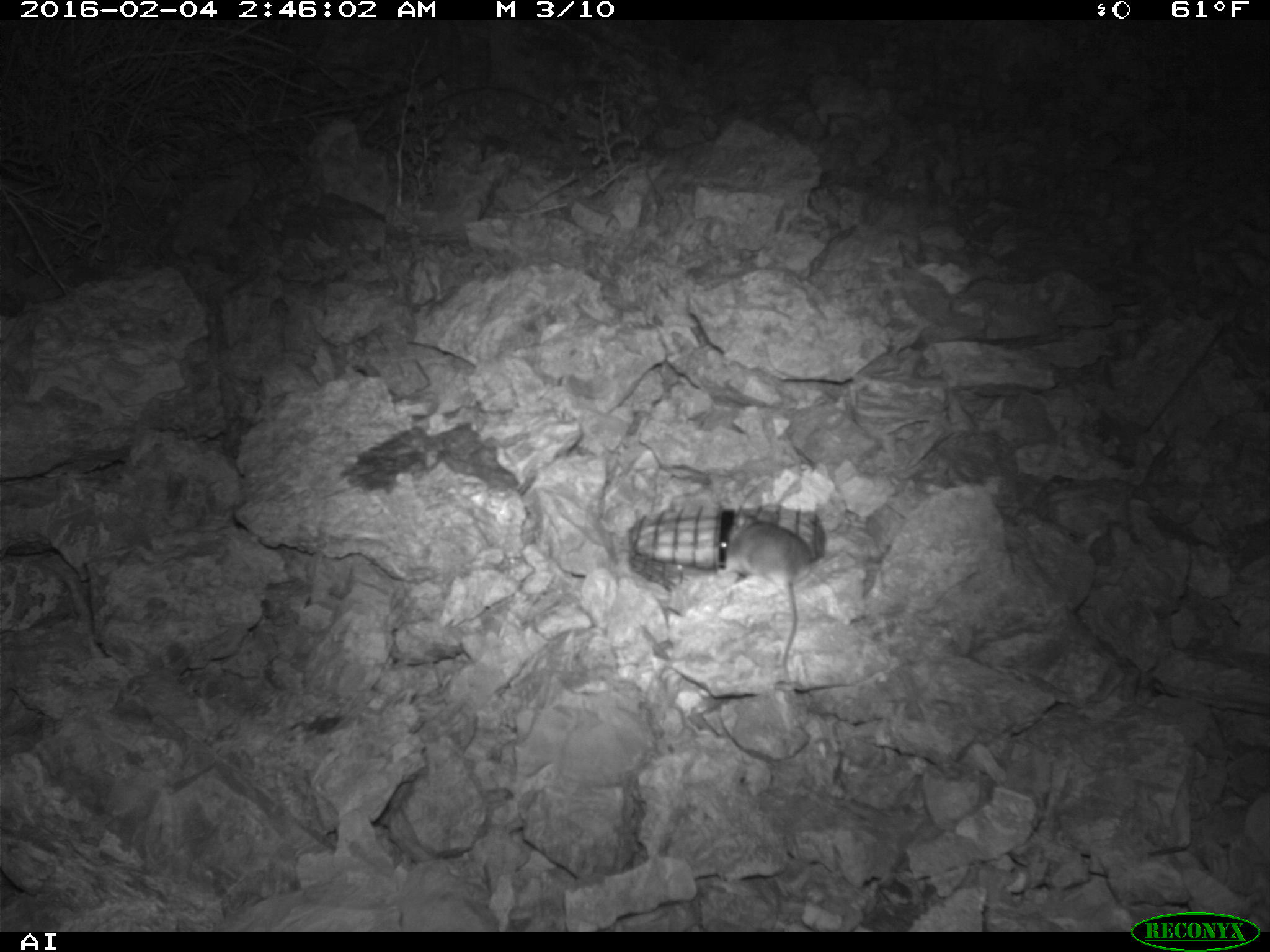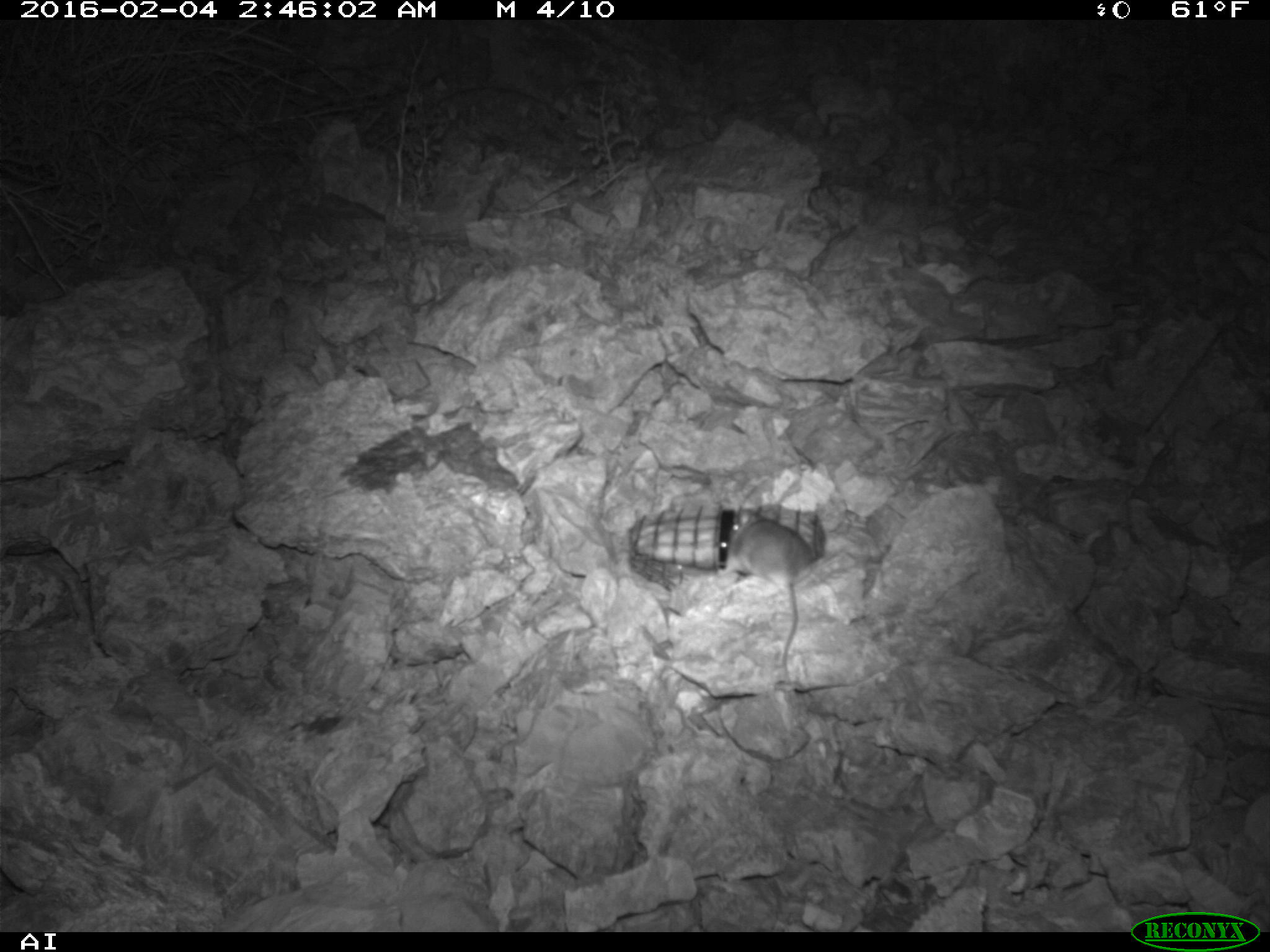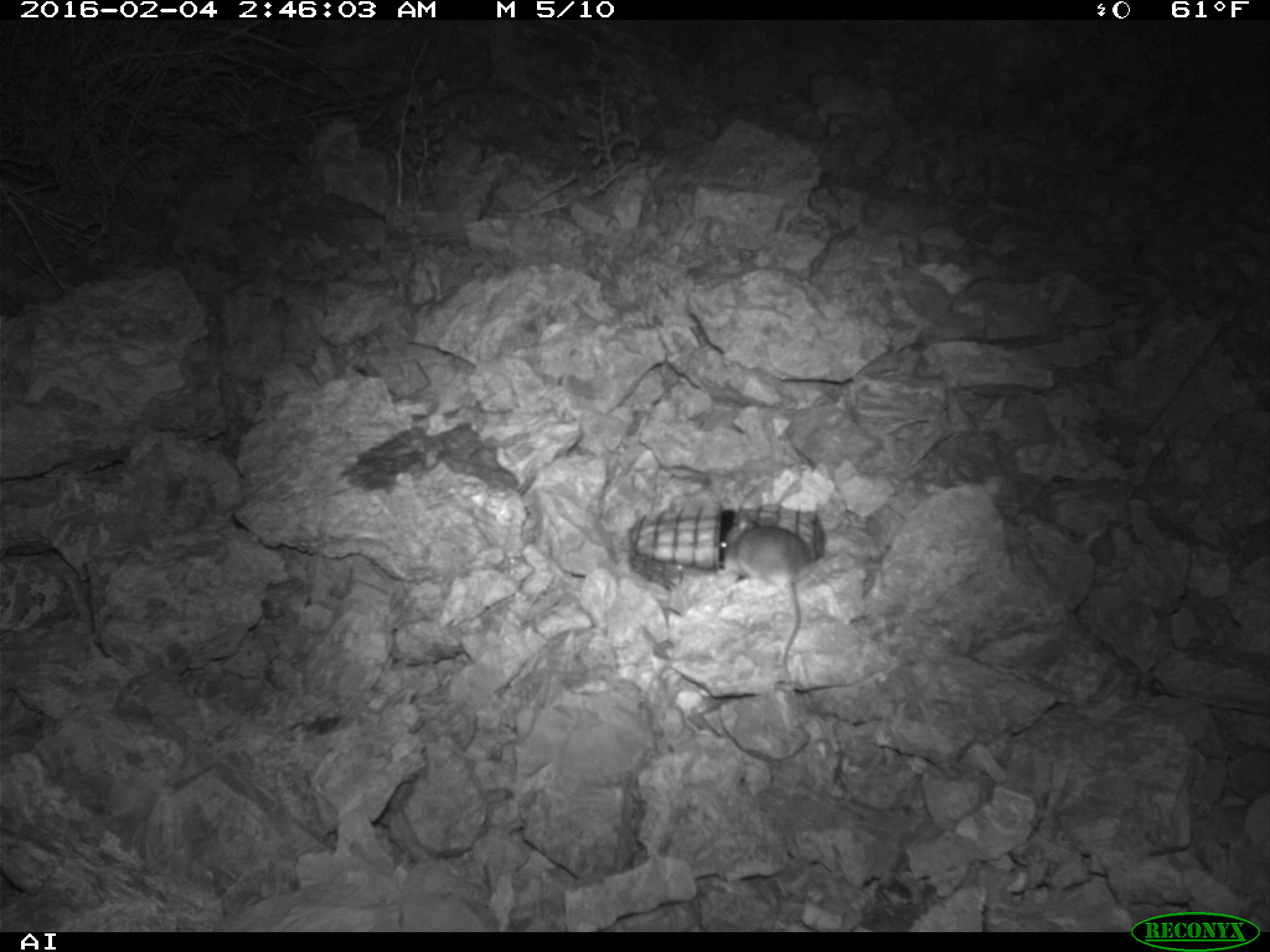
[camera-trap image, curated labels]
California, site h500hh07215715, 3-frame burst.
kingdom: Animalia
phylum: Chordata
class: Mammalia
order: Rodentia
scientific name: Rodentia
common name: rodent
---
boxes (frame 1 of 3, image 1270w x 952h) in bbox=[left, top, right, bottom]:
rodent: bbox=[726, 516, 812, 682]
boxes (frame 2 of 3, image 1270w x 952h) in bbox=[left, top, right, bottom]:
rodent: bbox=[718, 511, 812, 689]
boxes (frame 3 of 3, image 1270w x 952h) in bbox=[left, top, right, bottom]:
rodent: bbox=[716, 514, 811, 672]